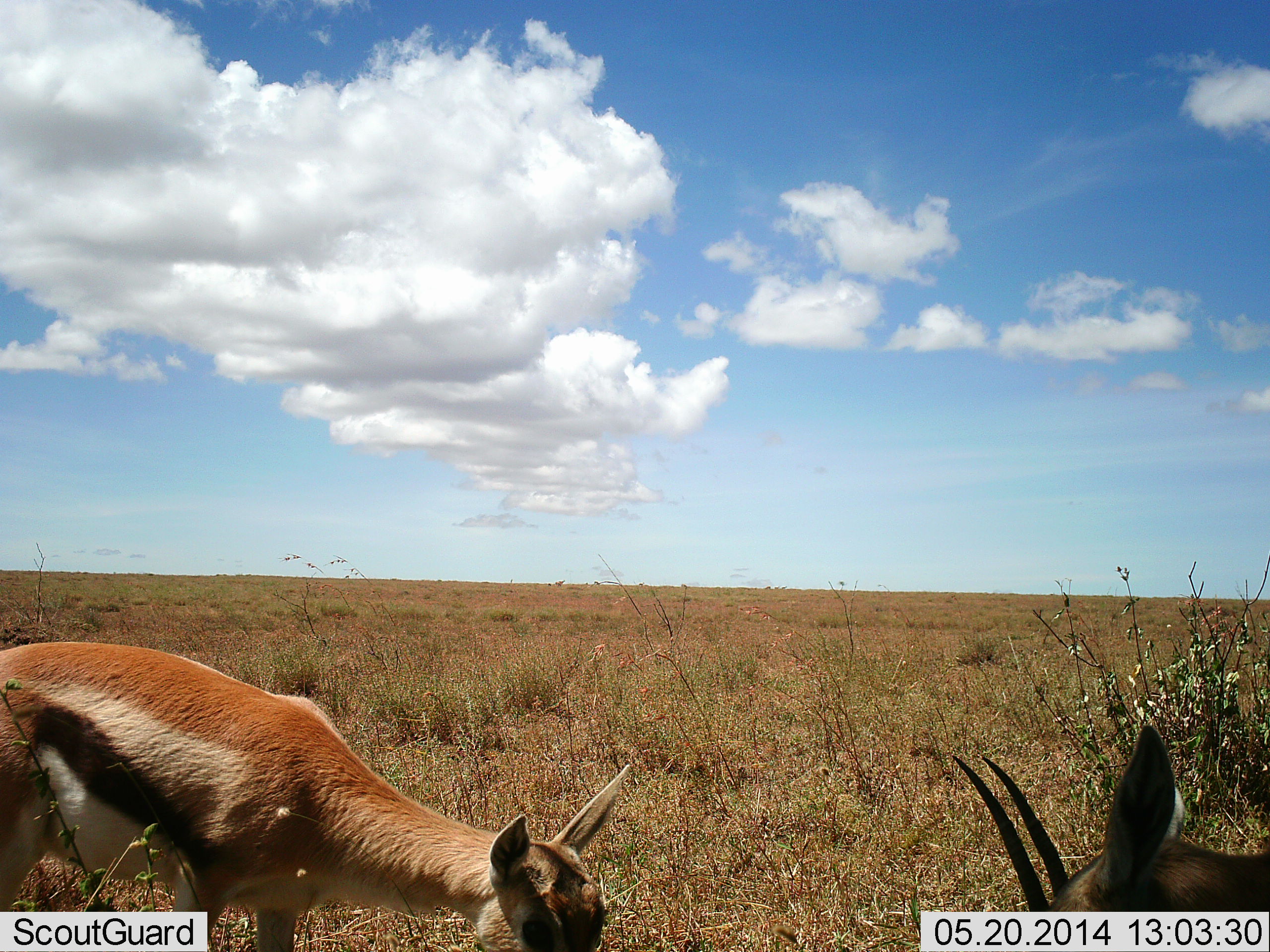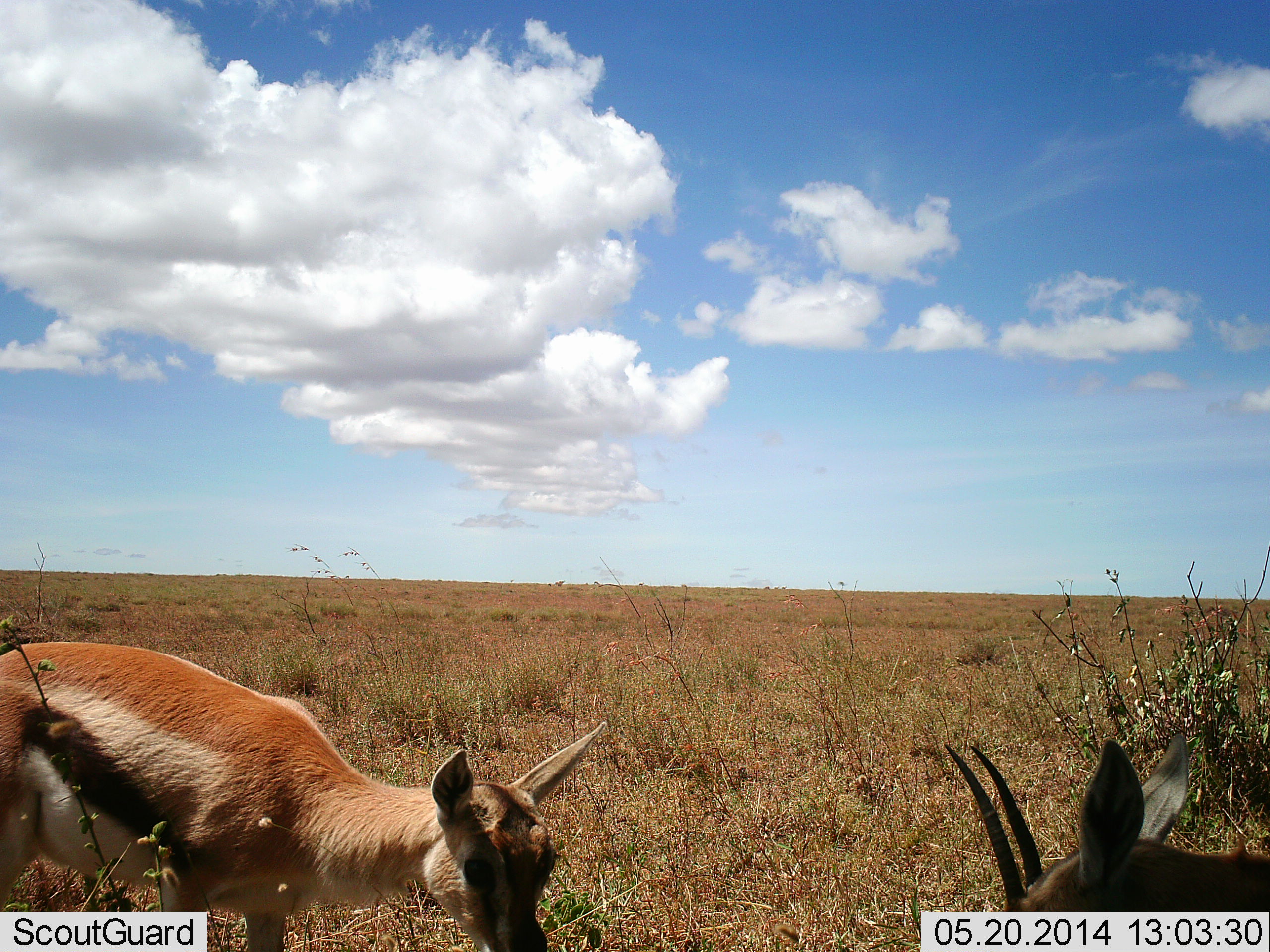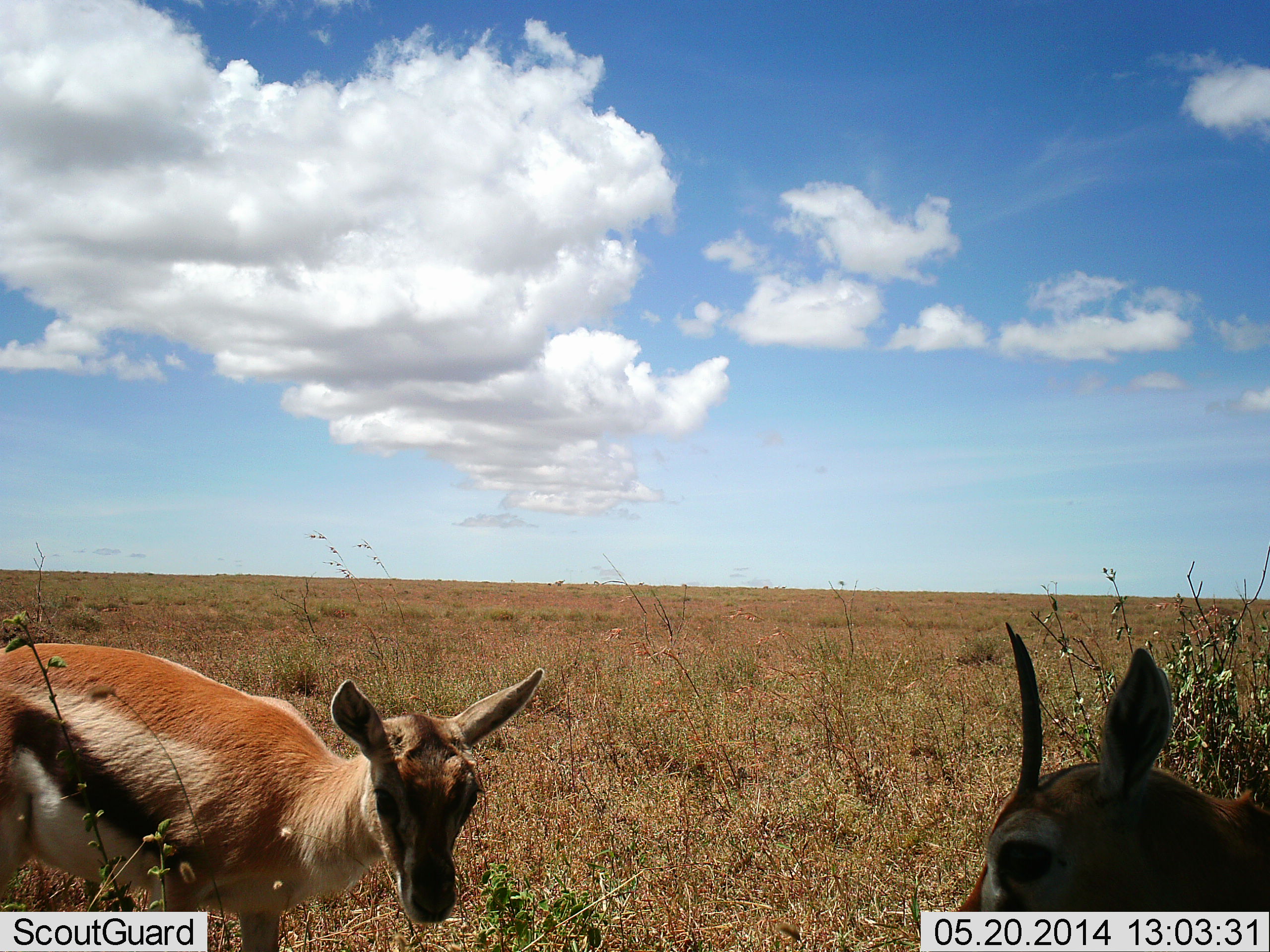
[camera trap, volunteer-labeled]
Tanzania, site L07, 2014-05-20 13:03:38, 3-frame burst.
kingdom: Animalia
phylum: Chordata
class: Mammalia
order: Artiodactyla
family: Bovidae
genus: Eudorcas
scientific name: Eudorcas thomsonii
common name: thomson's gazelle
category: gazellethomsons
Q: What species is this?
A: Gazellethomsons (thomson's gazelle) (Eudorcas thomsonii).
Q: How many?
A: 2.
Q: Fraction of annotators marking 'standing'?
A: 52%.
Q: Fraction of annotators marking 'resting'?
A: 3%.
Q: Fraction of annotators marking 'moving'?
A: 6%.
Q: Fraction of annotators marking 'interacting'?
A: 16%.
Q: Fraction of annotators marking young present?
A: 6%.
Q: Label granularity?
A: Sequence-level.